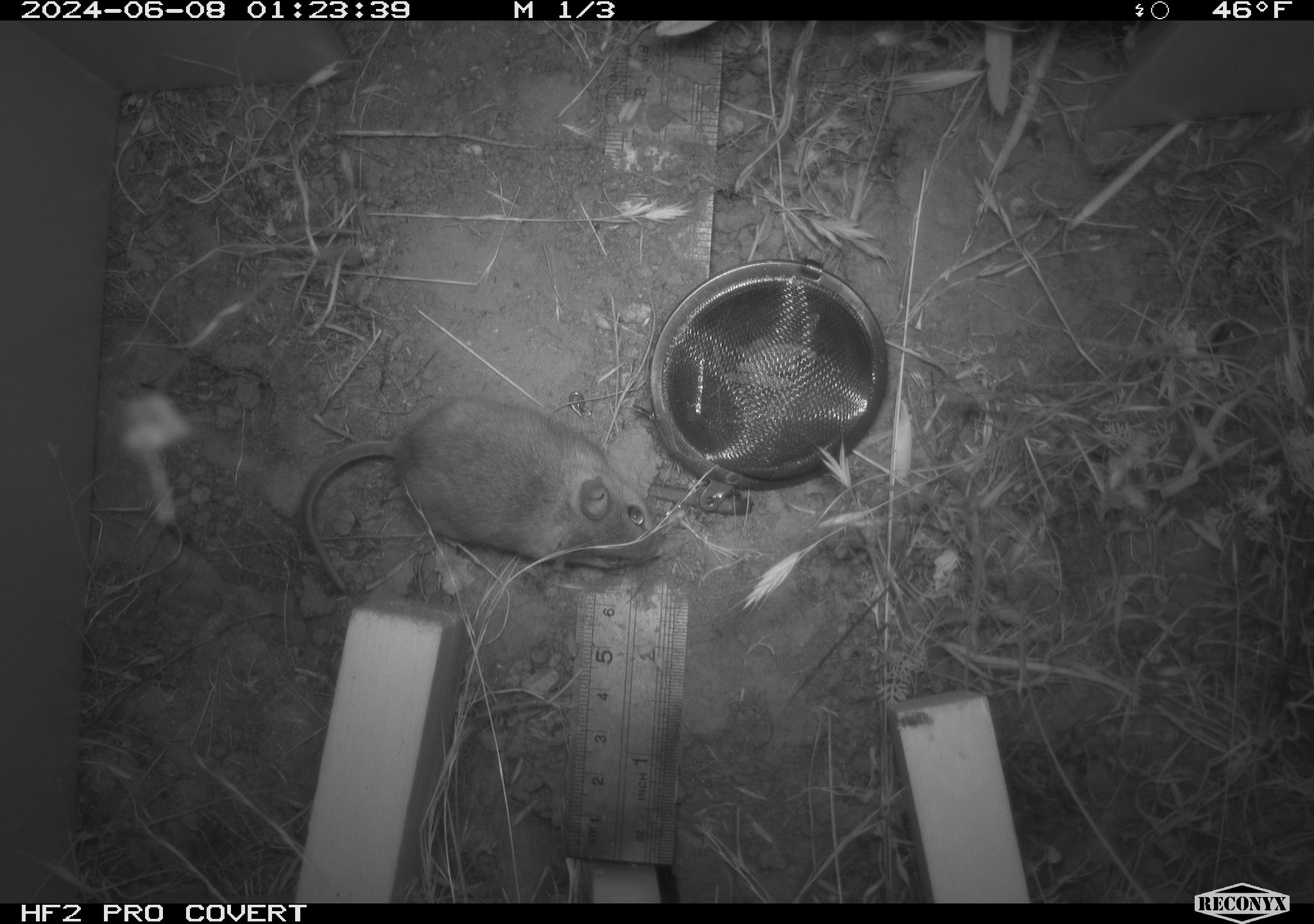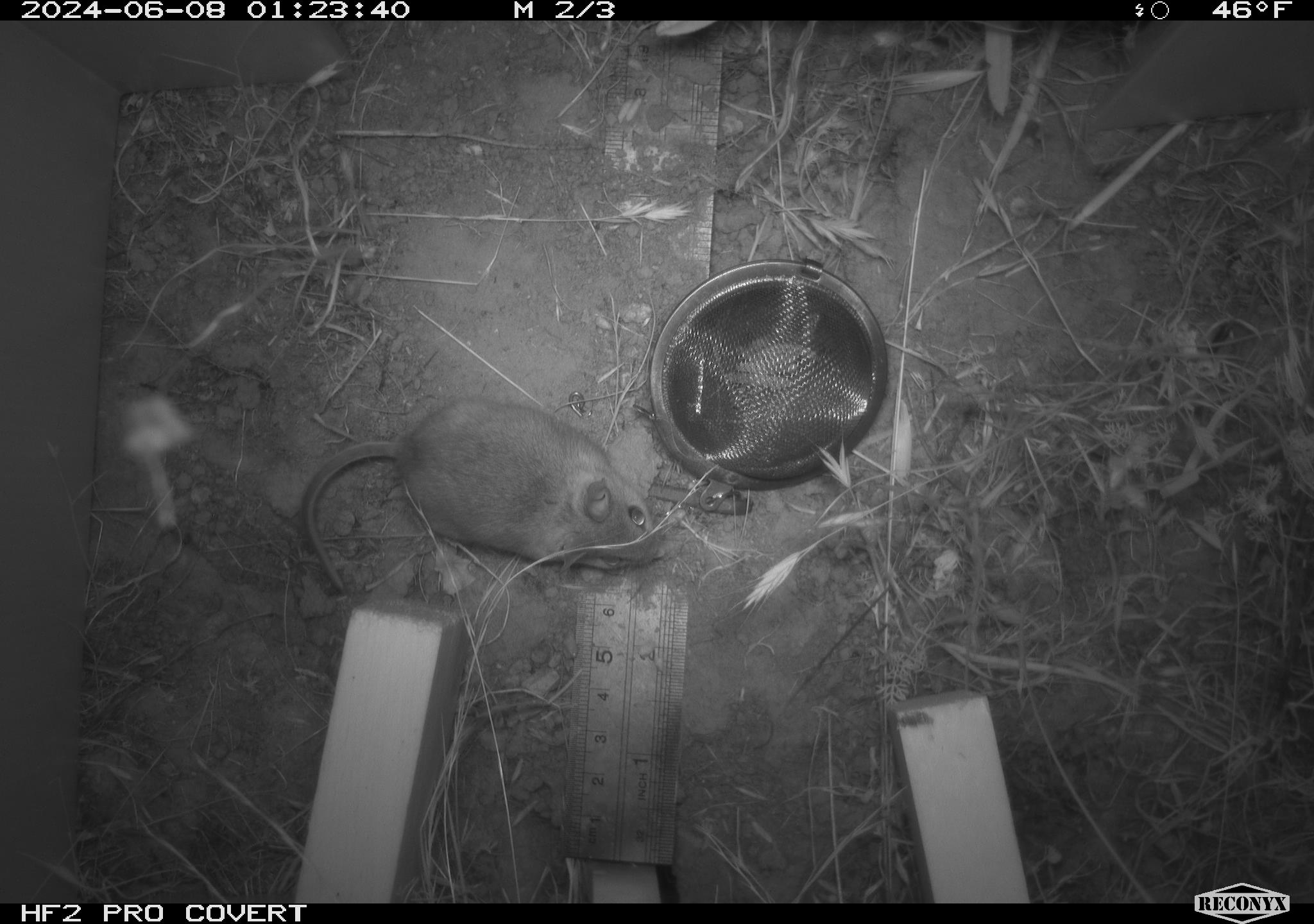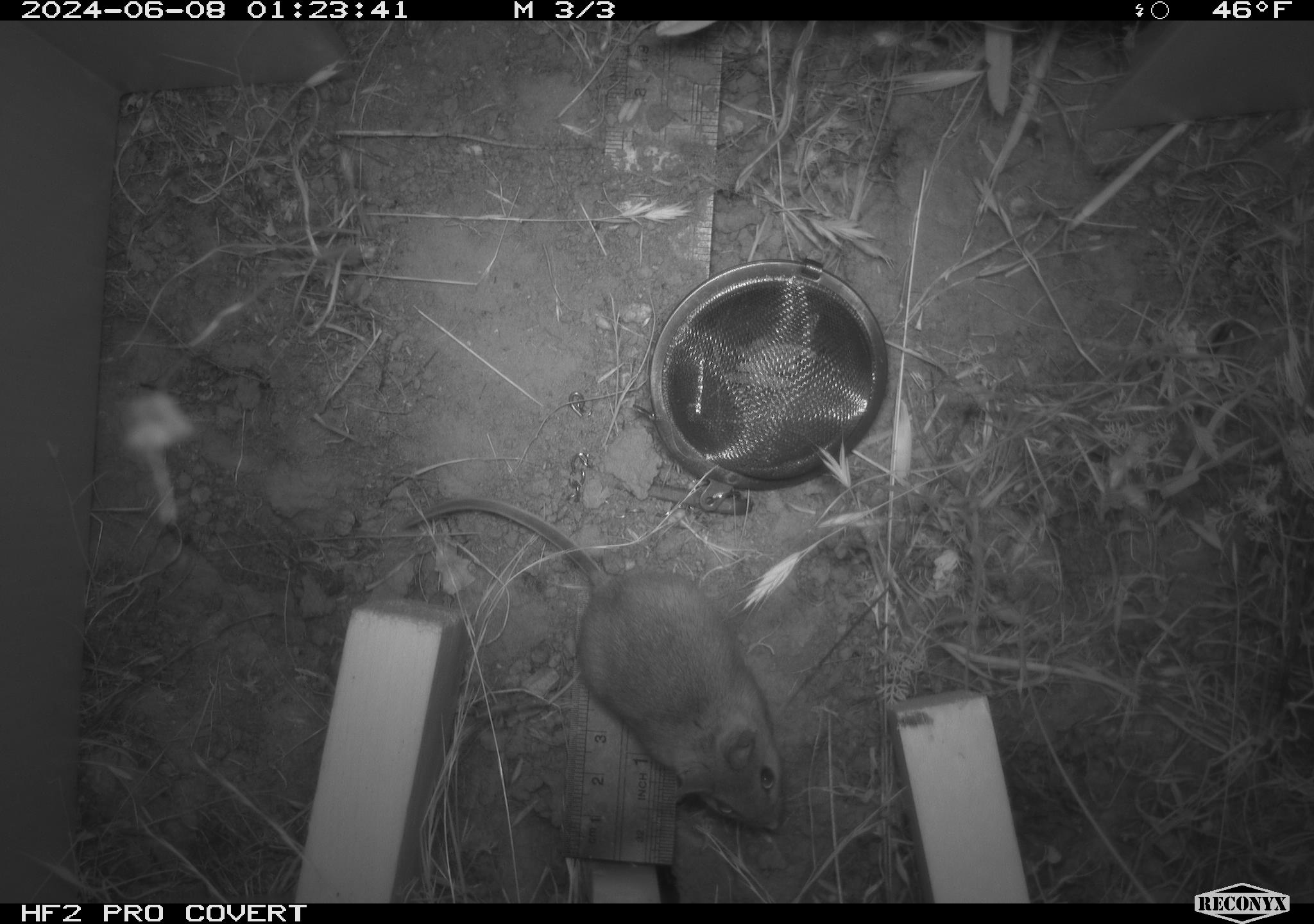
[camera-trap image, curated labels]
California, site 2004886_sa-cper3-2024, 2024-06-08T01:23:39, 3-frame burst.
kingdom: Animalia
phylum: Chordata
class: Mammalia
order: Rodentia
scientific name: Rodentia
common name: rodent